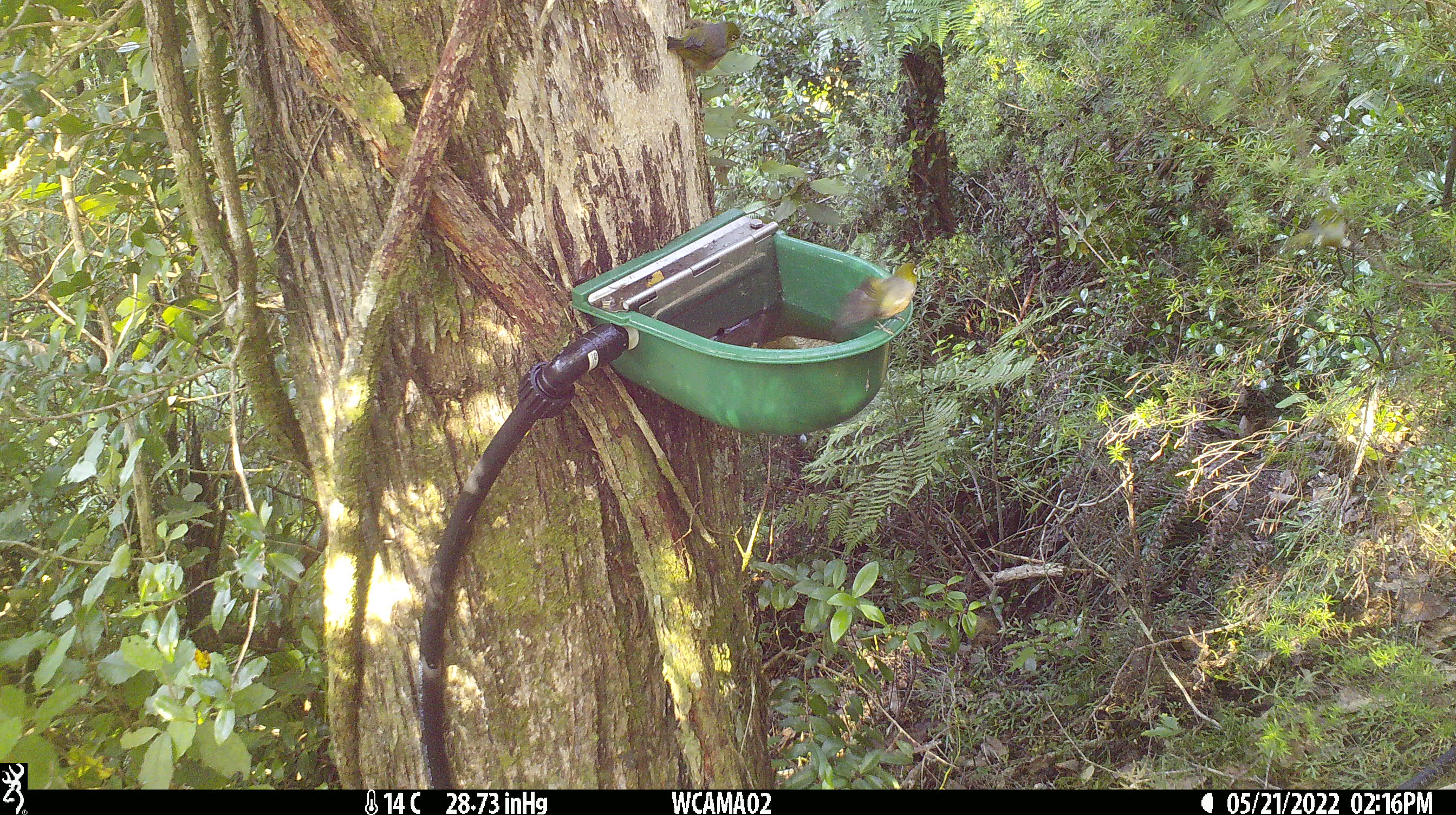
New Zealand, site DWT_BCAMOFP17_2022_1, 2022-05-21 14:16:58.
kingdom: Animalia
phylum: Chordata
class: Aves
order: Passeriformes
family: Zosteropidae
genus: Zosterops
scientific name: Zosterops lateralis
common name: silvereye